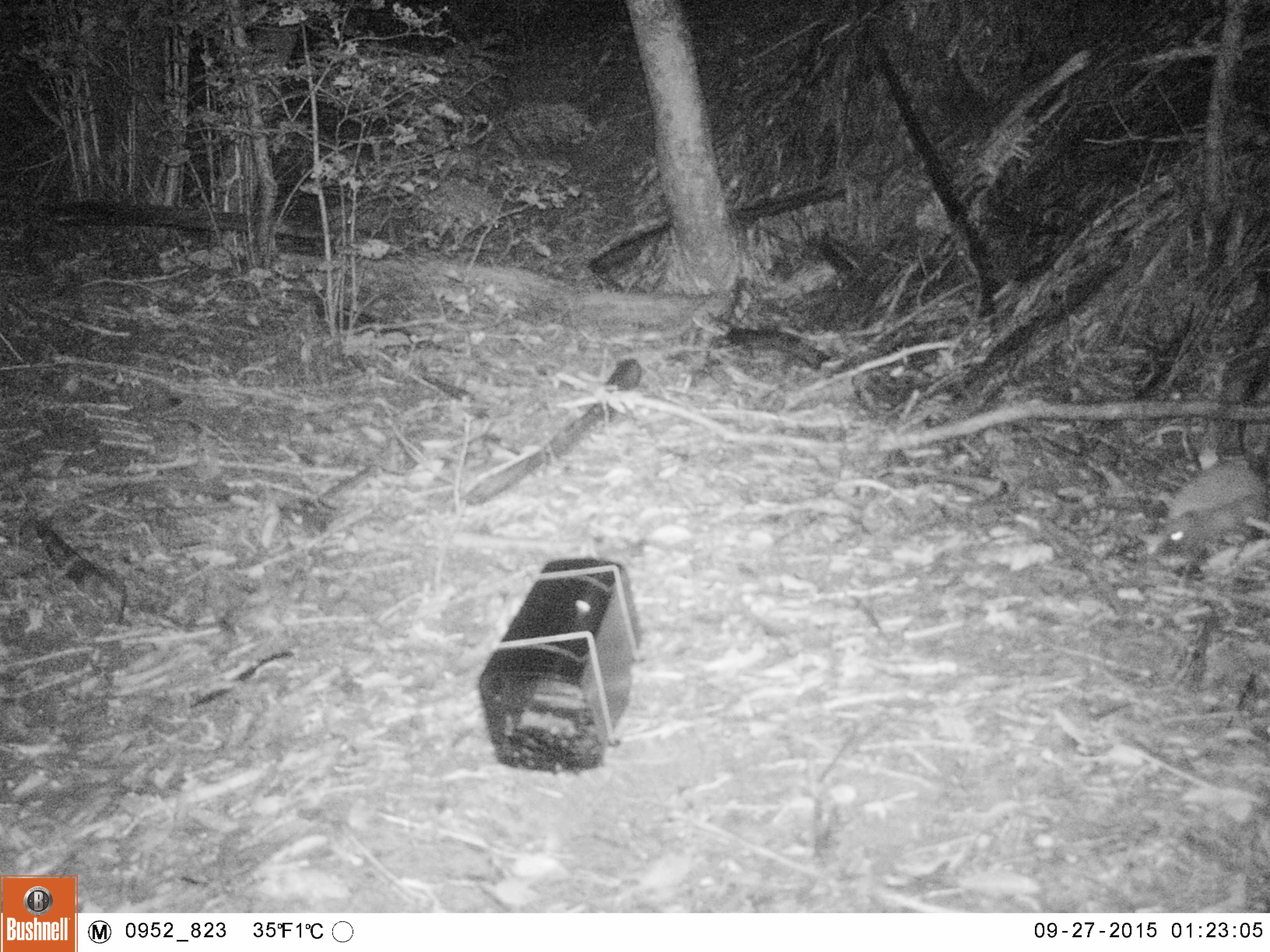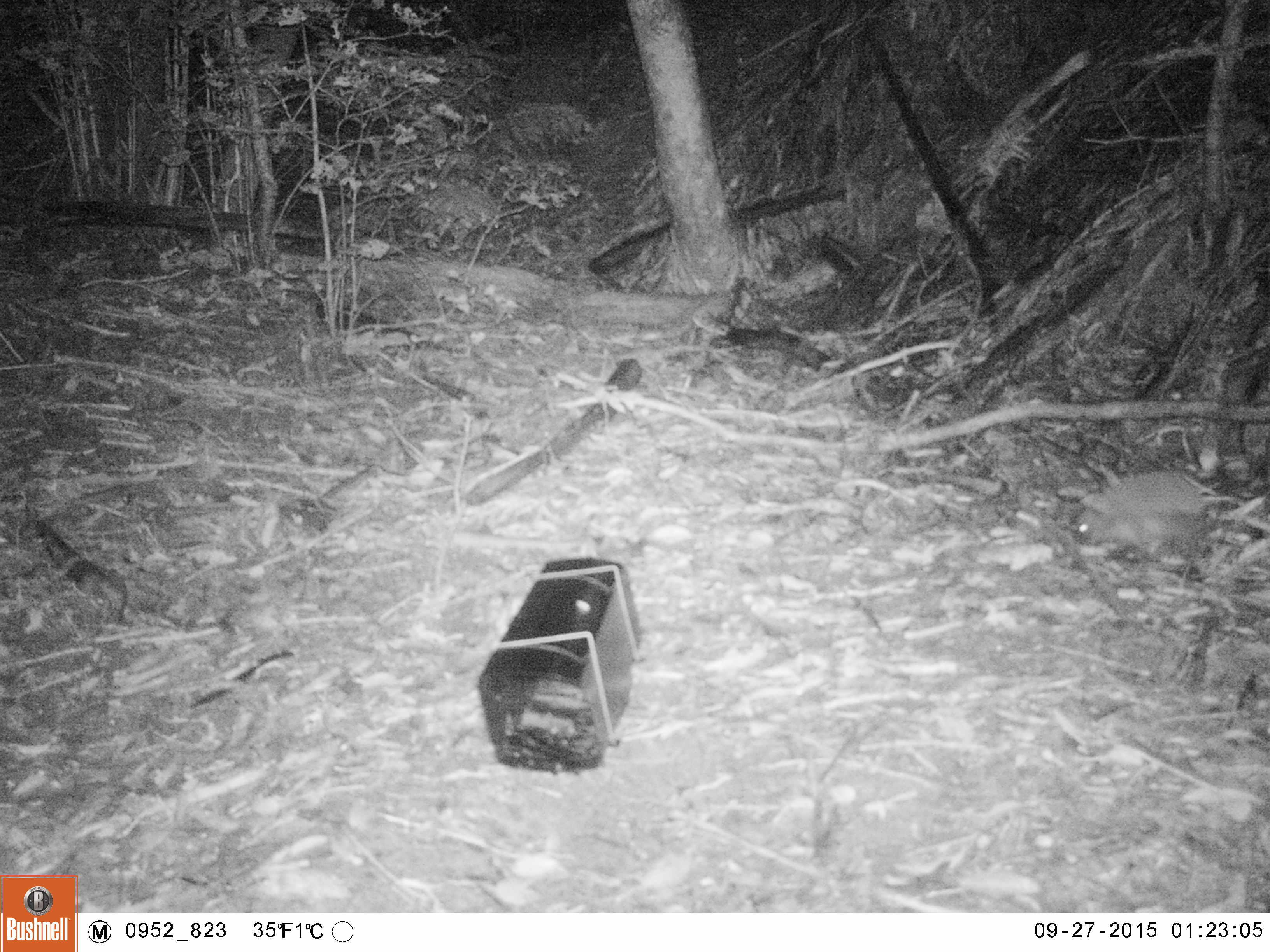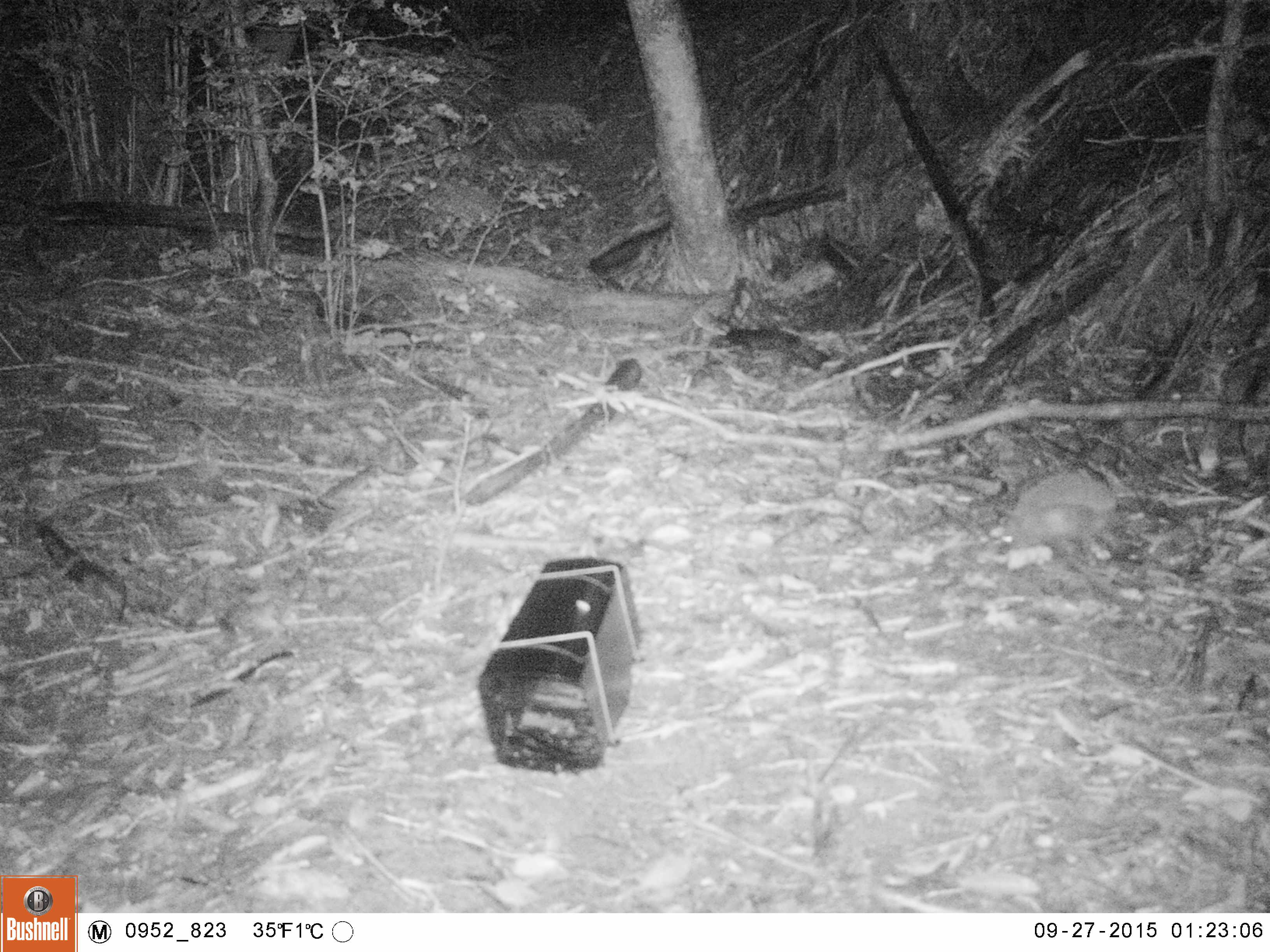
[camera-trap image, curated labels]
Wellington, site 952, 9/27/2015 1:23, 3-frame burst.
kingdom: Animalia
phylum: Chordata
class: Mammalia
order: Eulipotyphla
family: Erinaceidae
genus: Erinaceus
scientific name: Erinaceus europaeus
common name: hedgehog